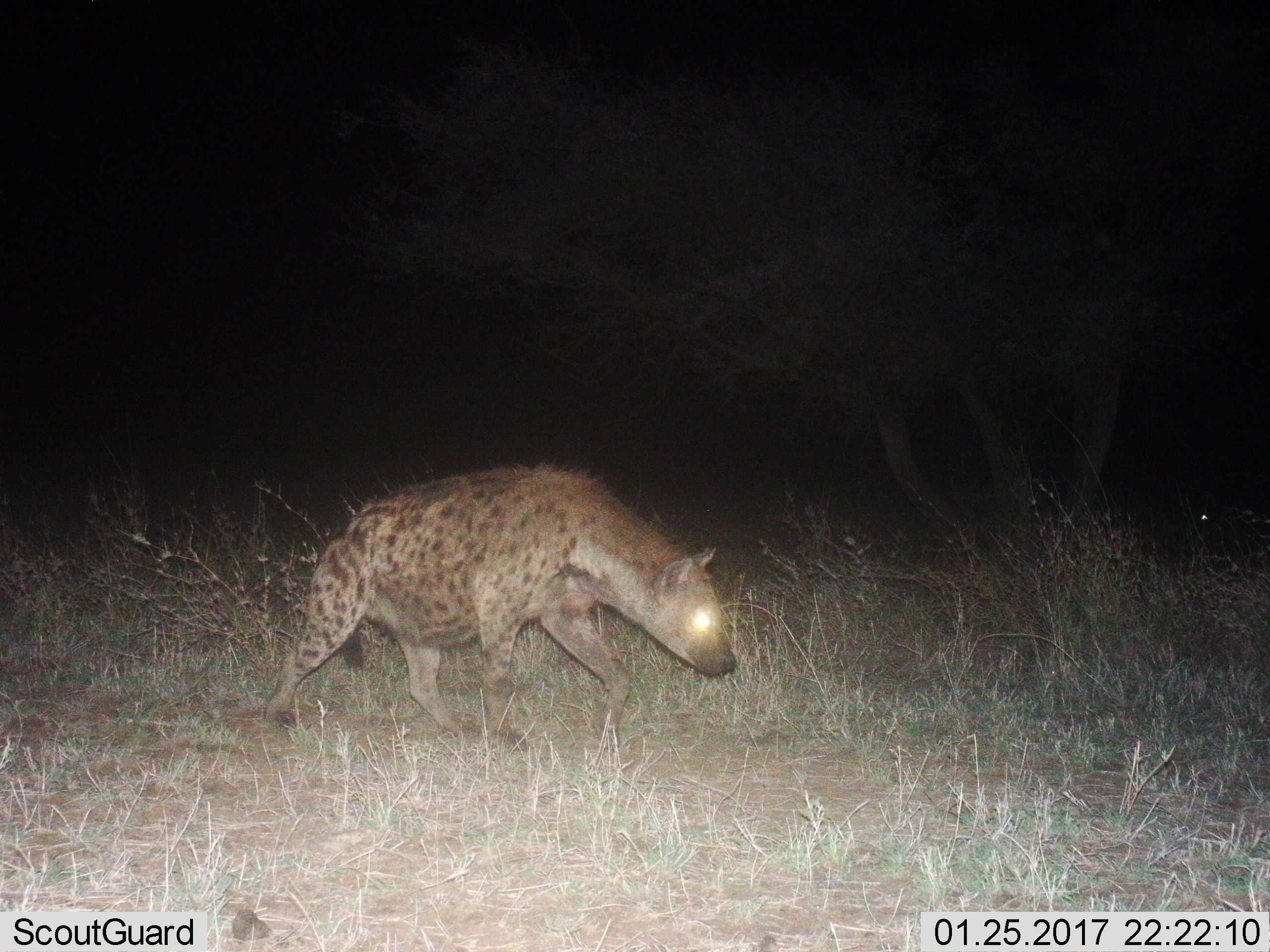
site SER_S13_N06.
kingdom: Animalia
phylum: Chordata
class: Mammalia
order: Carnivora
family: Hyaenidae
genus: Crocuta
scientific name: Crocuta crocuta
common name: spotted hyena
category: hyenaspotted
Hyenaspotted (spotted hyena) (Crocuta crocuta), count 1. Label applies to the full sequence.